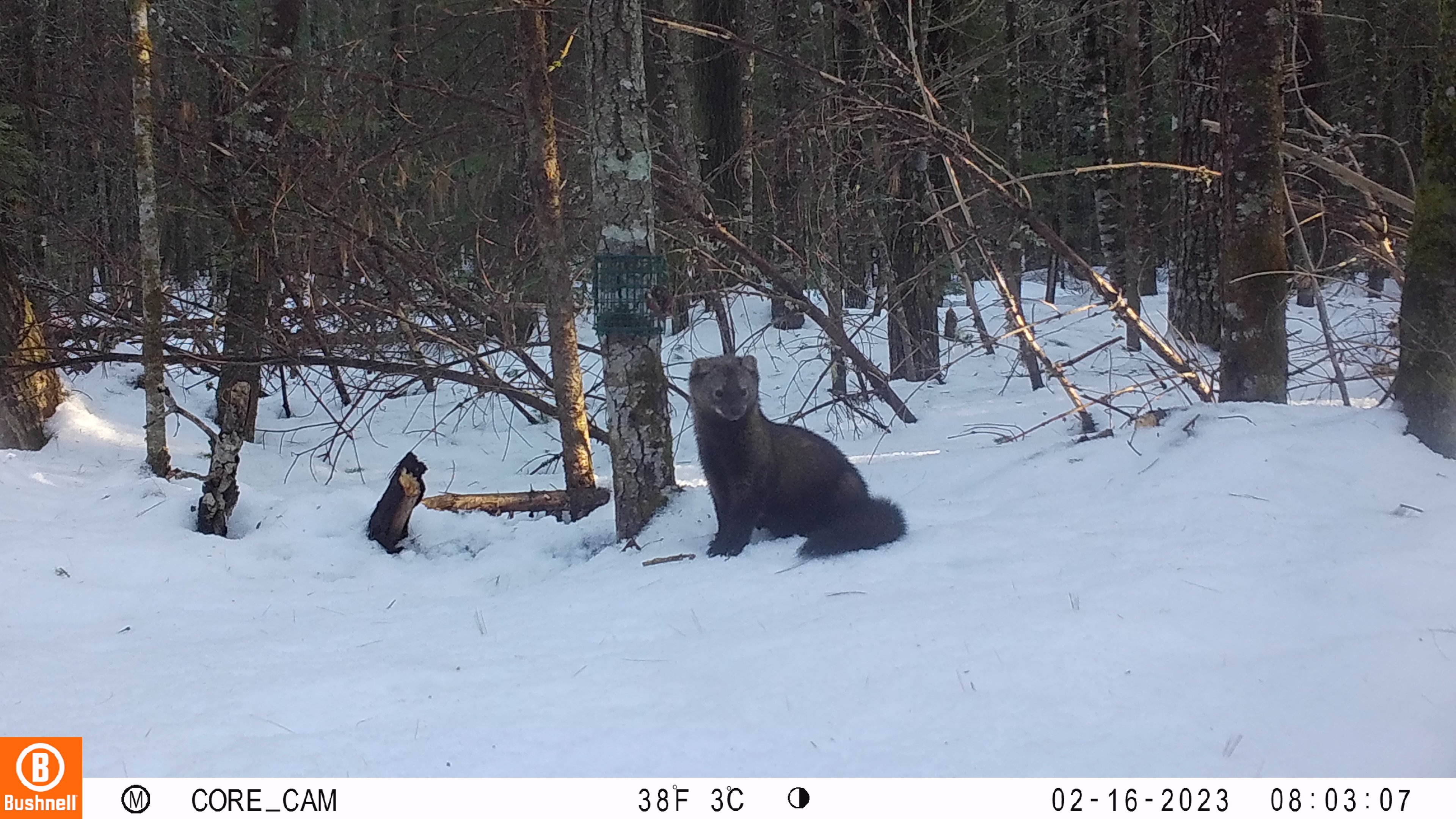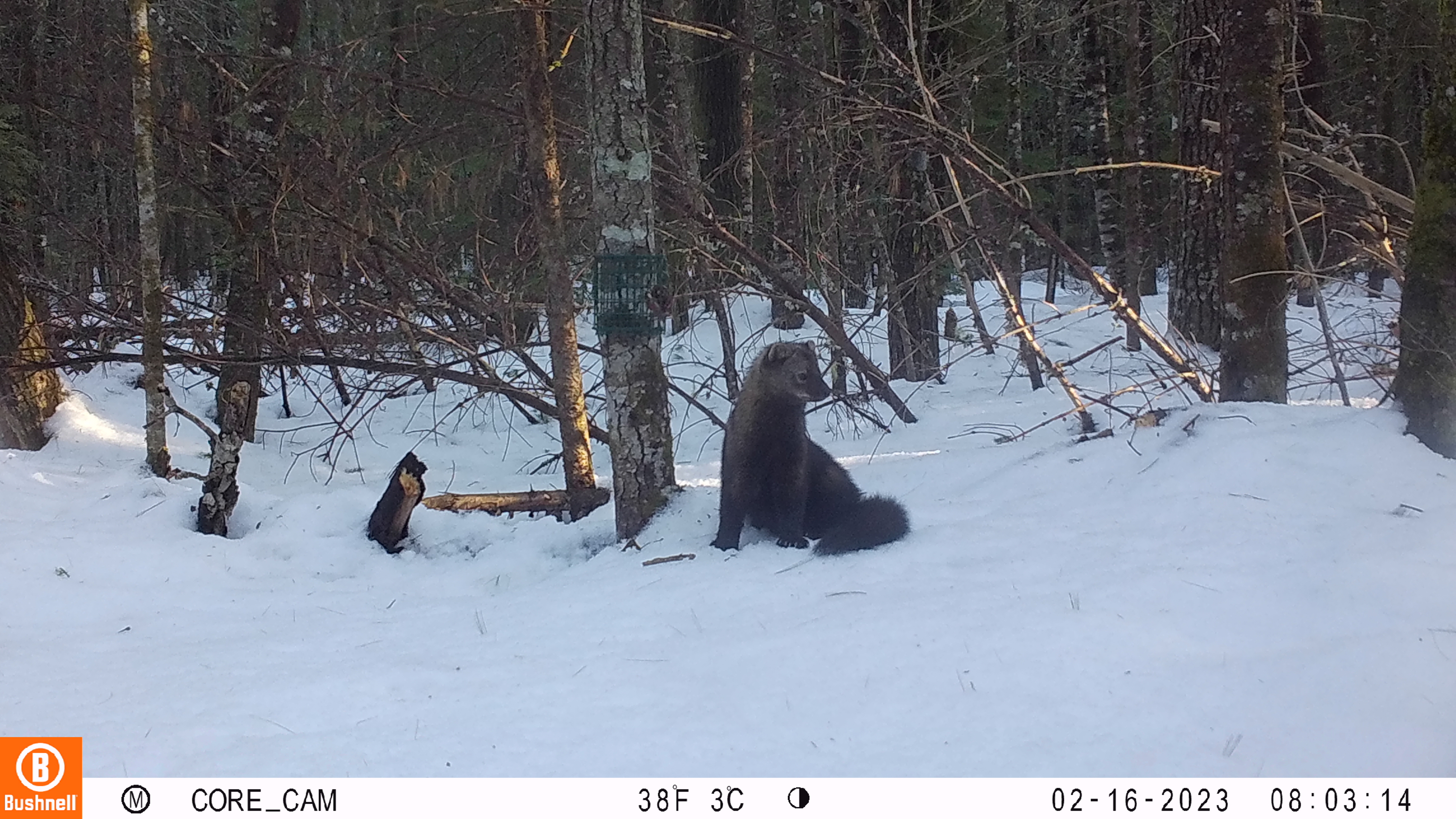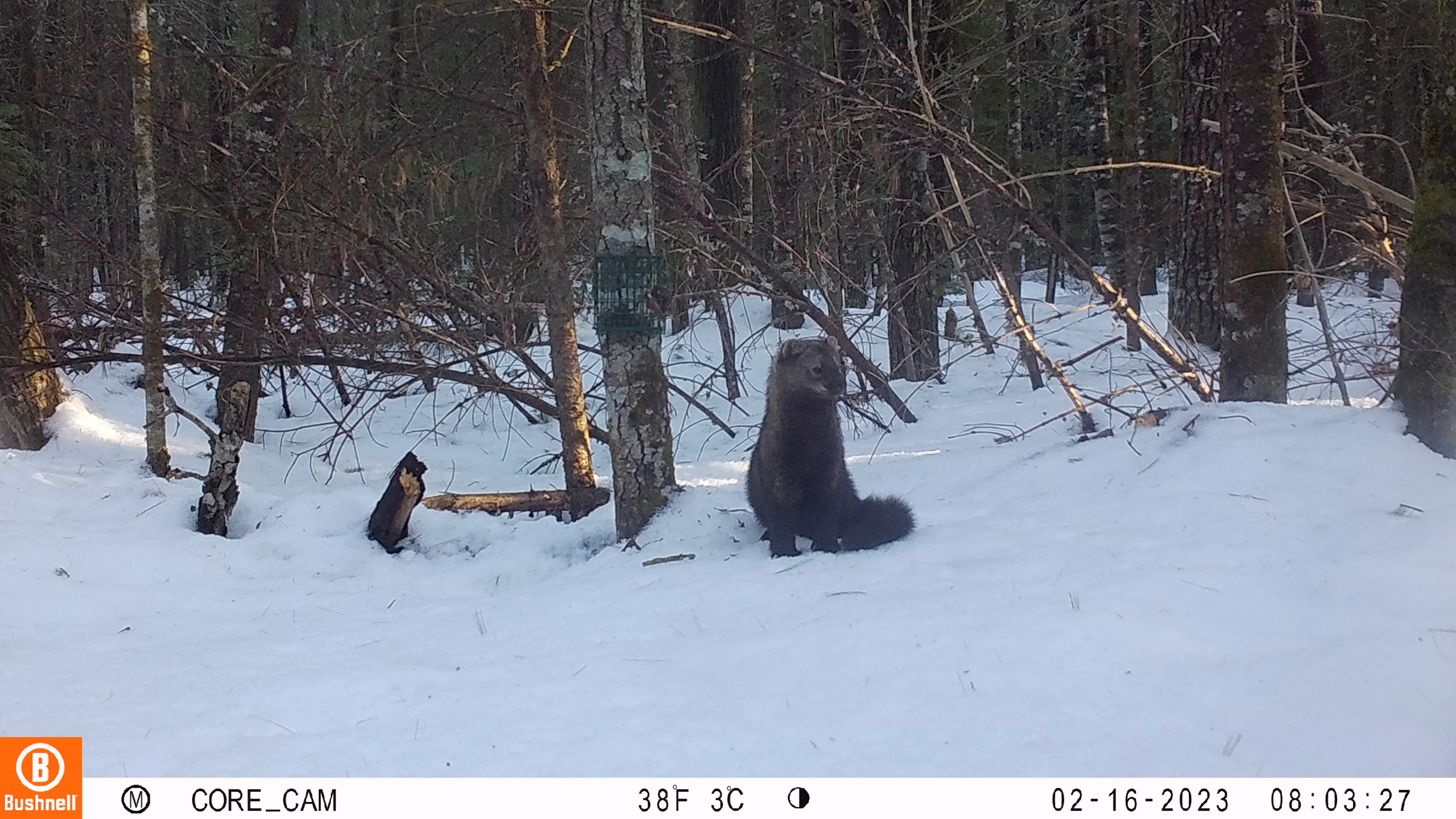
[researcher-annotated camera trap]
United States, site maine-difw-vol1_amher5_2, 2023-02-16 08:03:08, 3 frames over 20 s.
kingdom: Animalia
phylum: Chordata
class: Mammalia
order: Carnivora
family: Mustelidae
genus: Pekania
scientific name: Pekania pennanti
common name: fisher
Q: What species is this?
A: Fisher (Pekania pennanti).